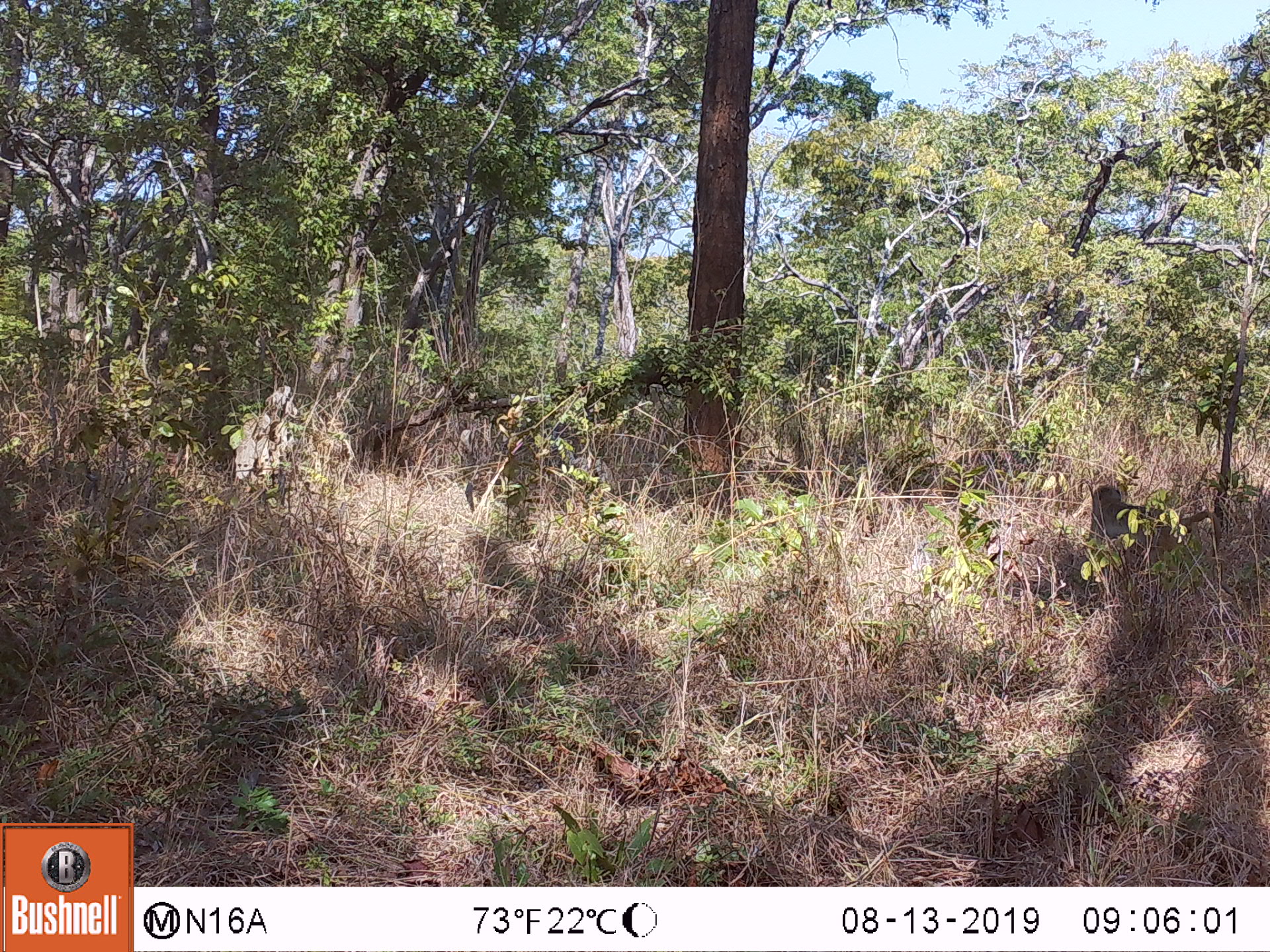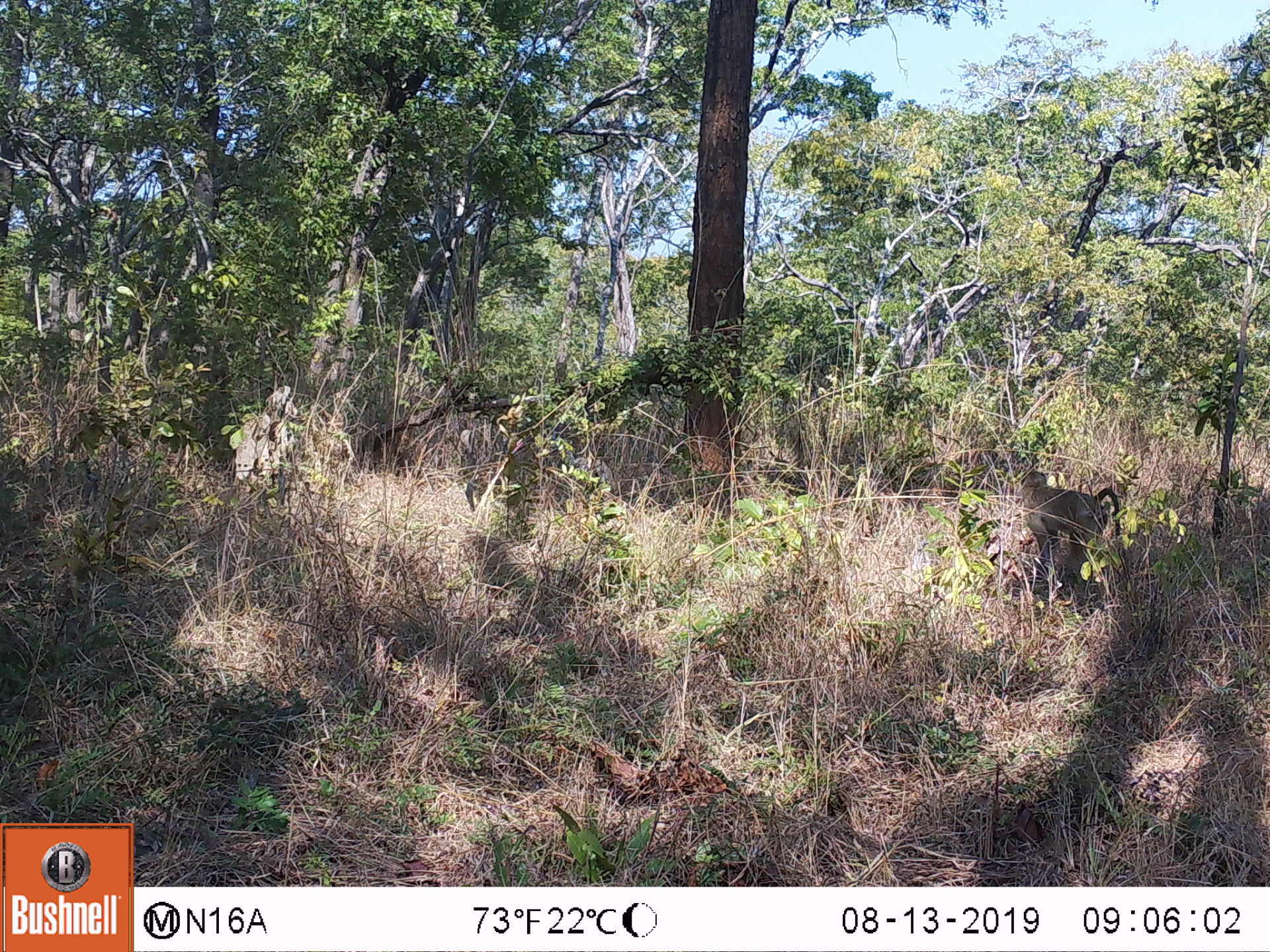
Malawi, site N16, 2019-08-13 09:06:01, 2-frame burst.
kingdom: Animalia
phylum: Chordata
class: Mammalia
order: Primates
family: Cercopithecidae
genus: Papio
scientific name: Papio cynocephalus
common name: yellow baboon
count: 1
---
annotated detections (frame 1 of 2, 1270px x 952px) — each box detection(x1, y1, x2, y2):
yellow baboon: detection(1087, 484, 1225, 561)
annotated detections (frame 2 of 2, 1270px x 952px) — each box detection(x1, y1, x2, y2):
yellow baboon: detection(1020, 468, 1122, 577)